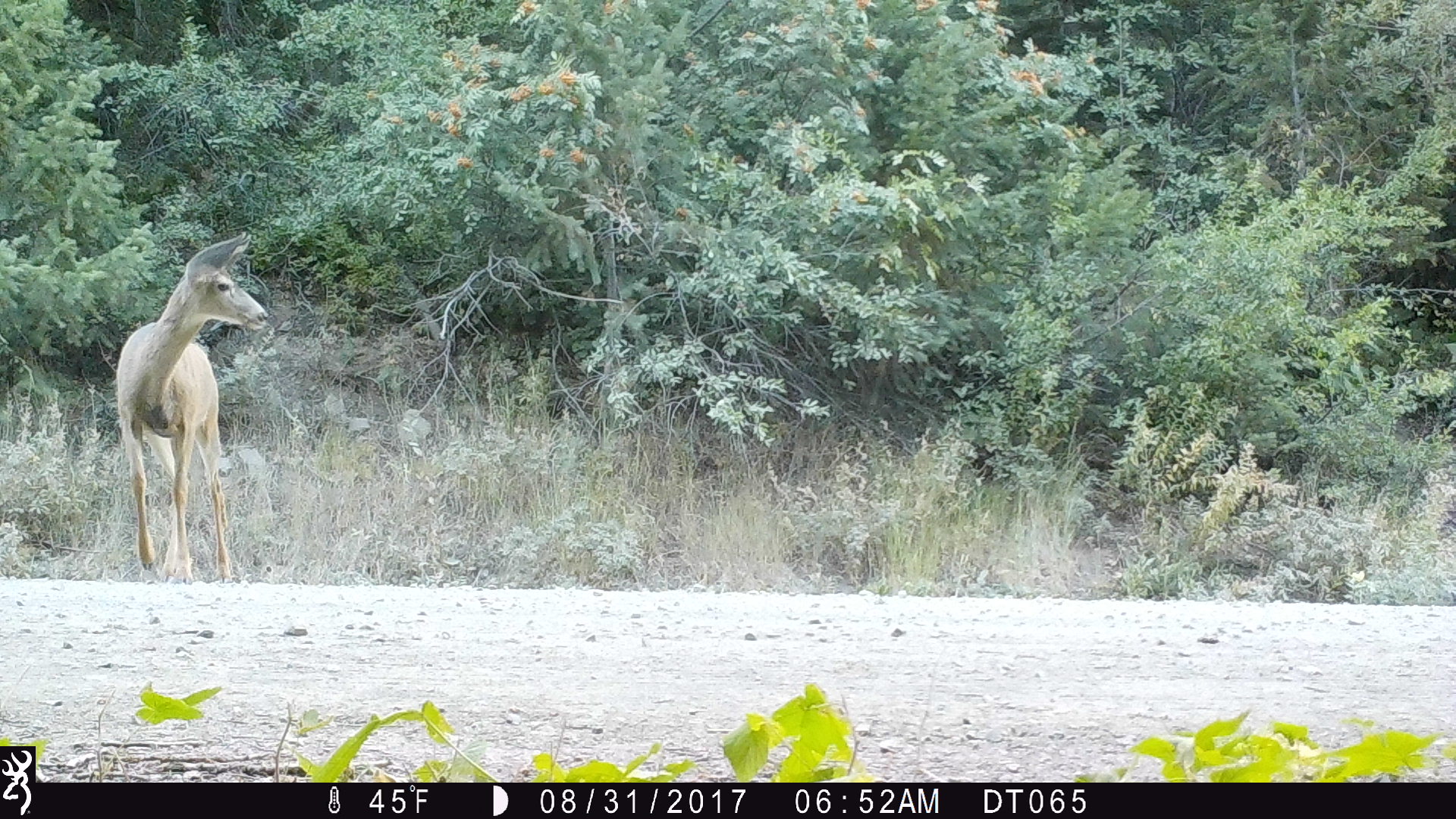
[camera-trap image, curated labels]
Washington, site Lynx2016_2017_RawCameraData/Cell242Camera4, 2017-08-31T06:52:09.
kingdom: Animalia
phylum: Chordata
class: Mammalia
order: Artiodactyla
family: Cervidae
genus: Odocoileus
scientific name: Odocoileus hemionus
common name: mule deer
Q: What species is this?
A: Odocoileus hemionus (mule deer).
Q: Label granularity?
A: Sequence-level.